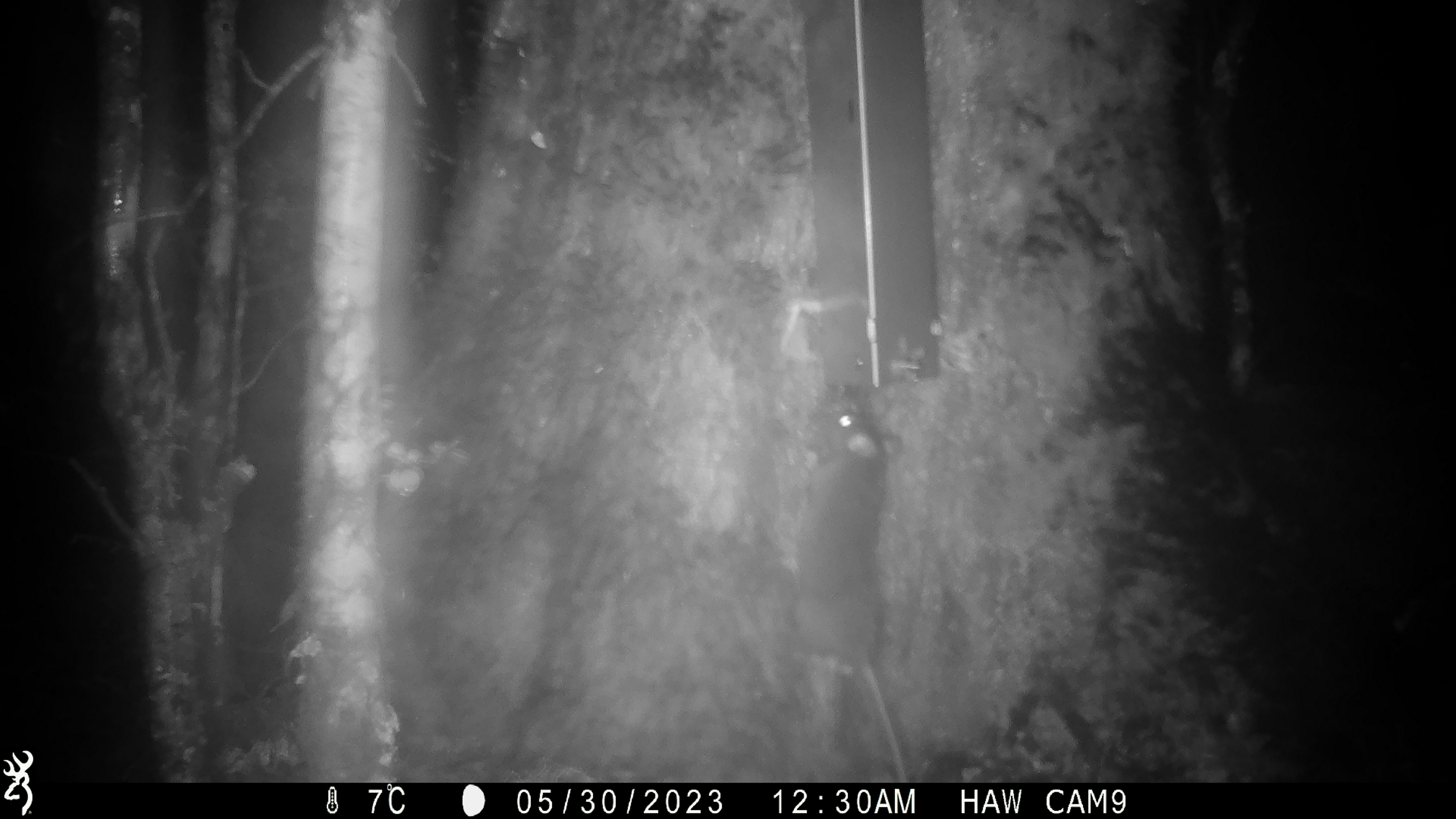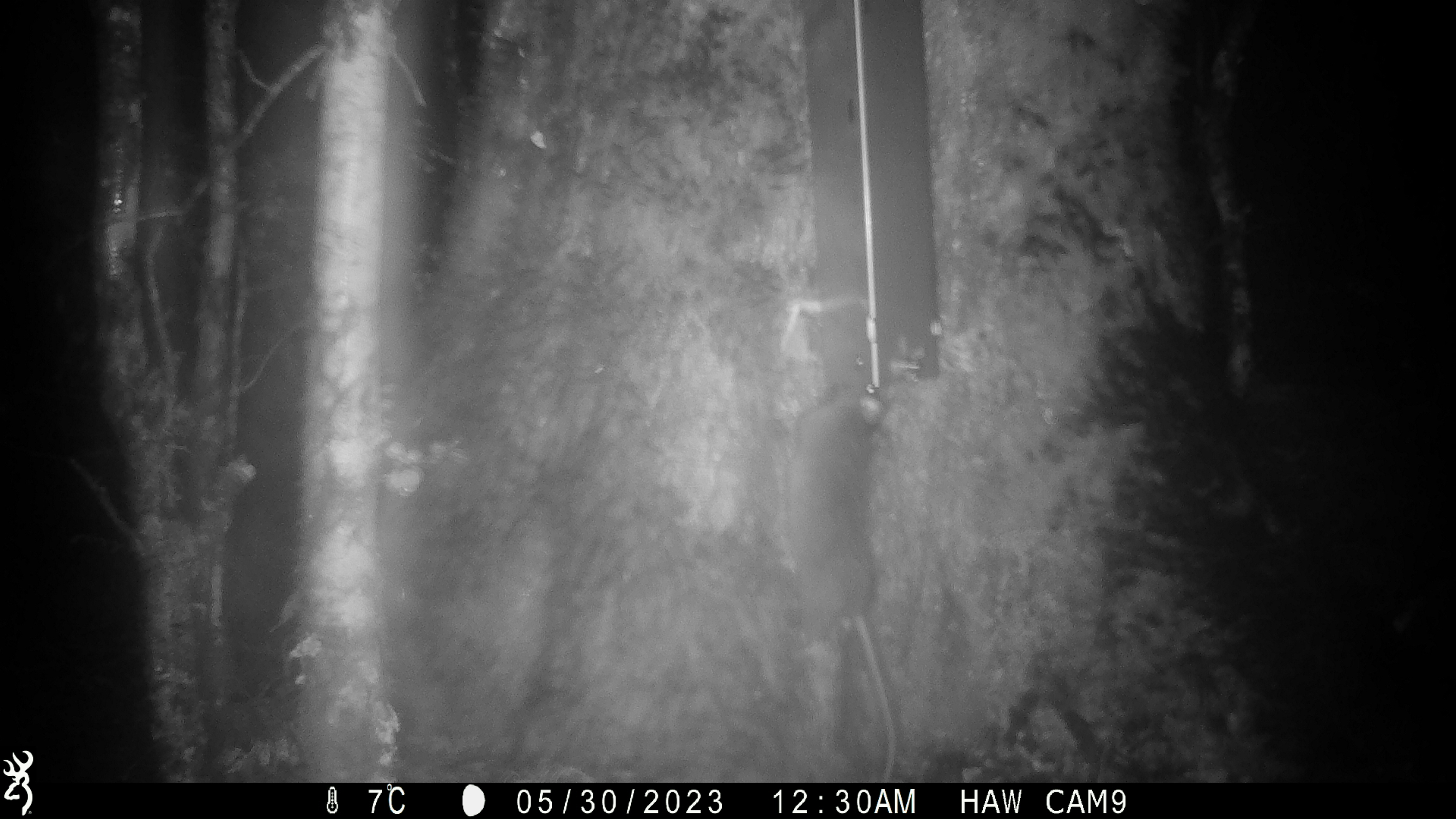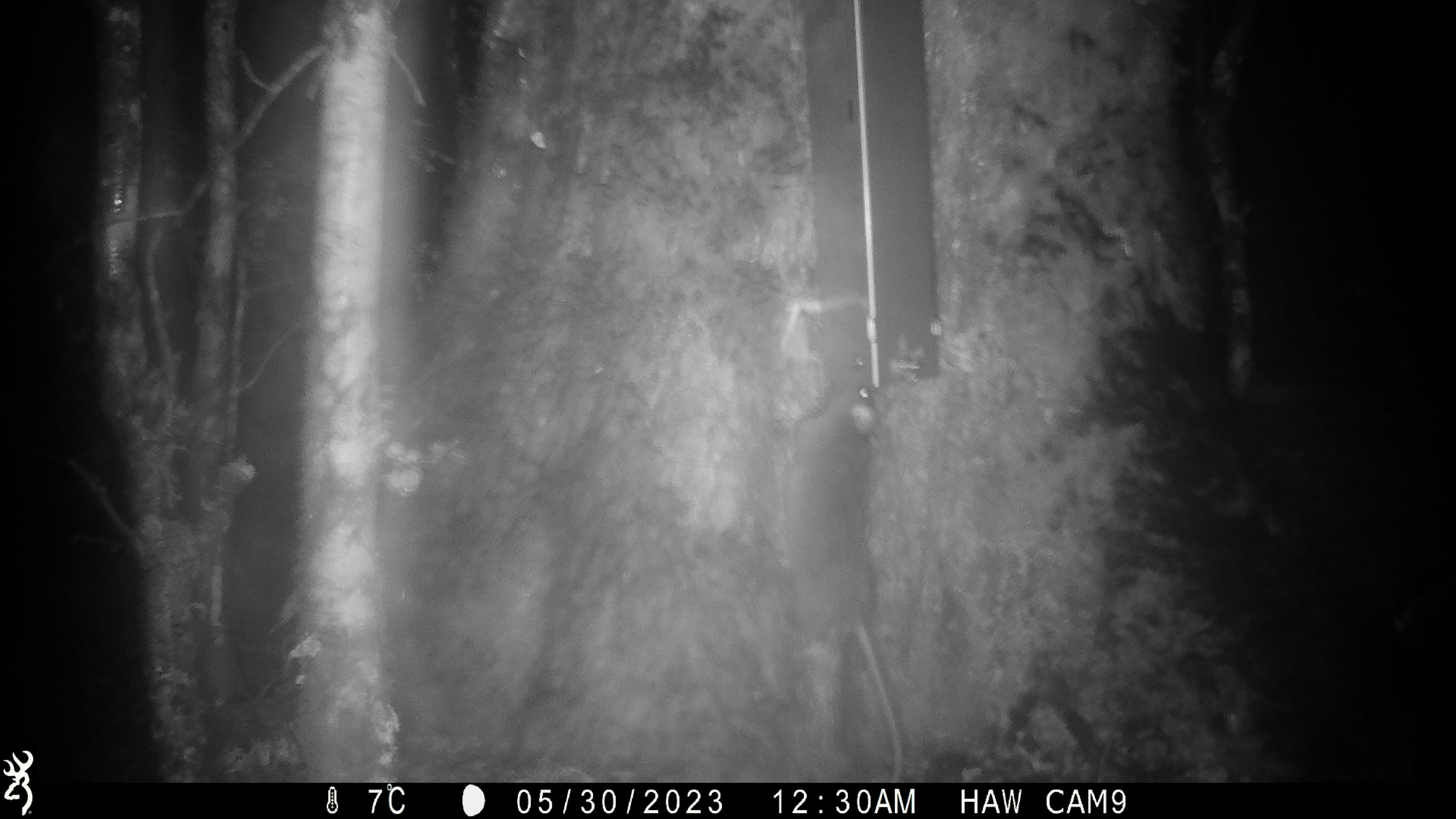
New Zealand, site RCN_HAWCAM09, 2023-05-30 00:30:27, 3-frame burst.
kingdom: Animalia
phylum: Chordata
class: Mammalia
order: Rodentia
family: Muridae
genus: Rattus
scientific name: Rattus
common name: rat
Rat (Rattus).